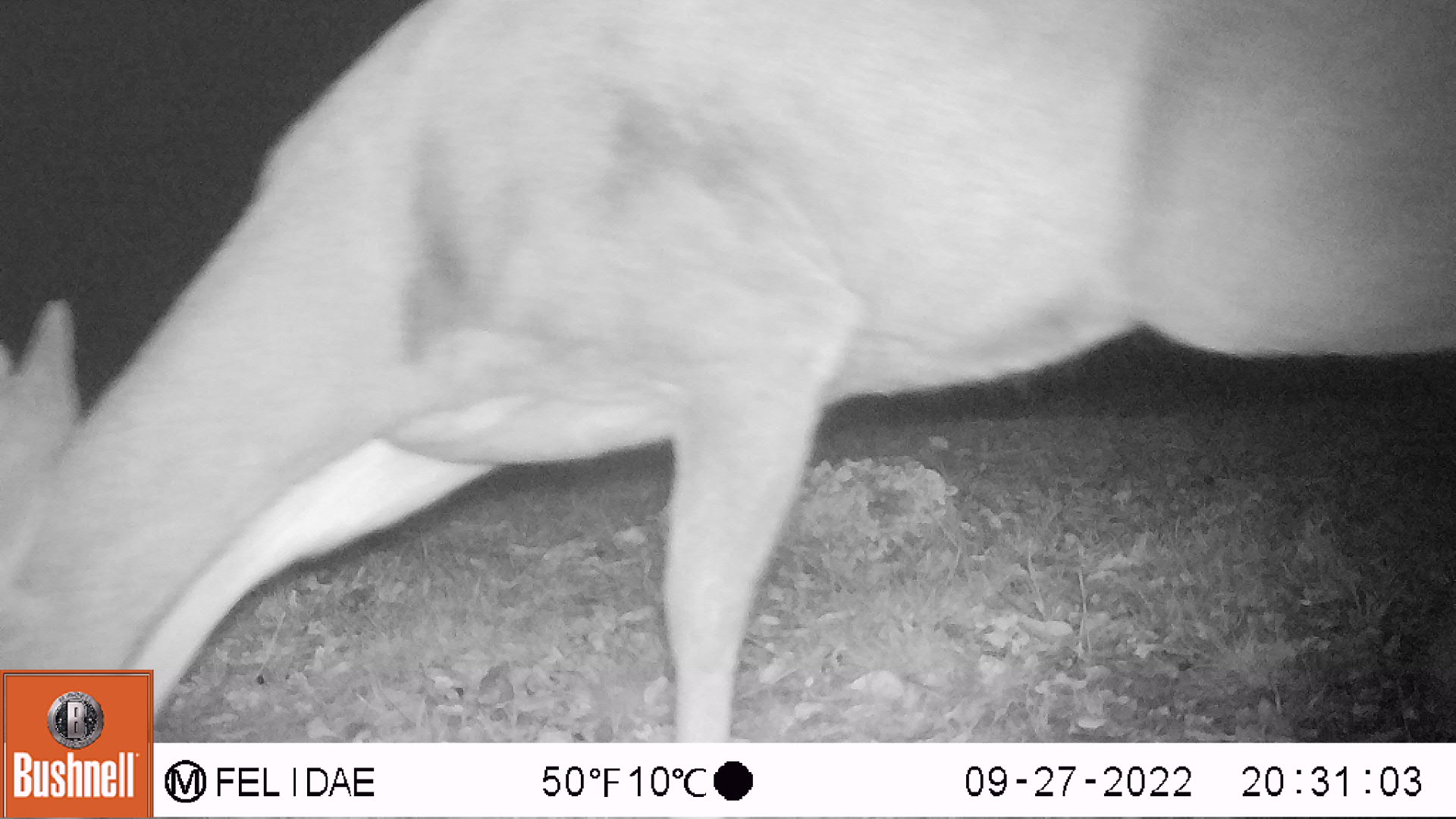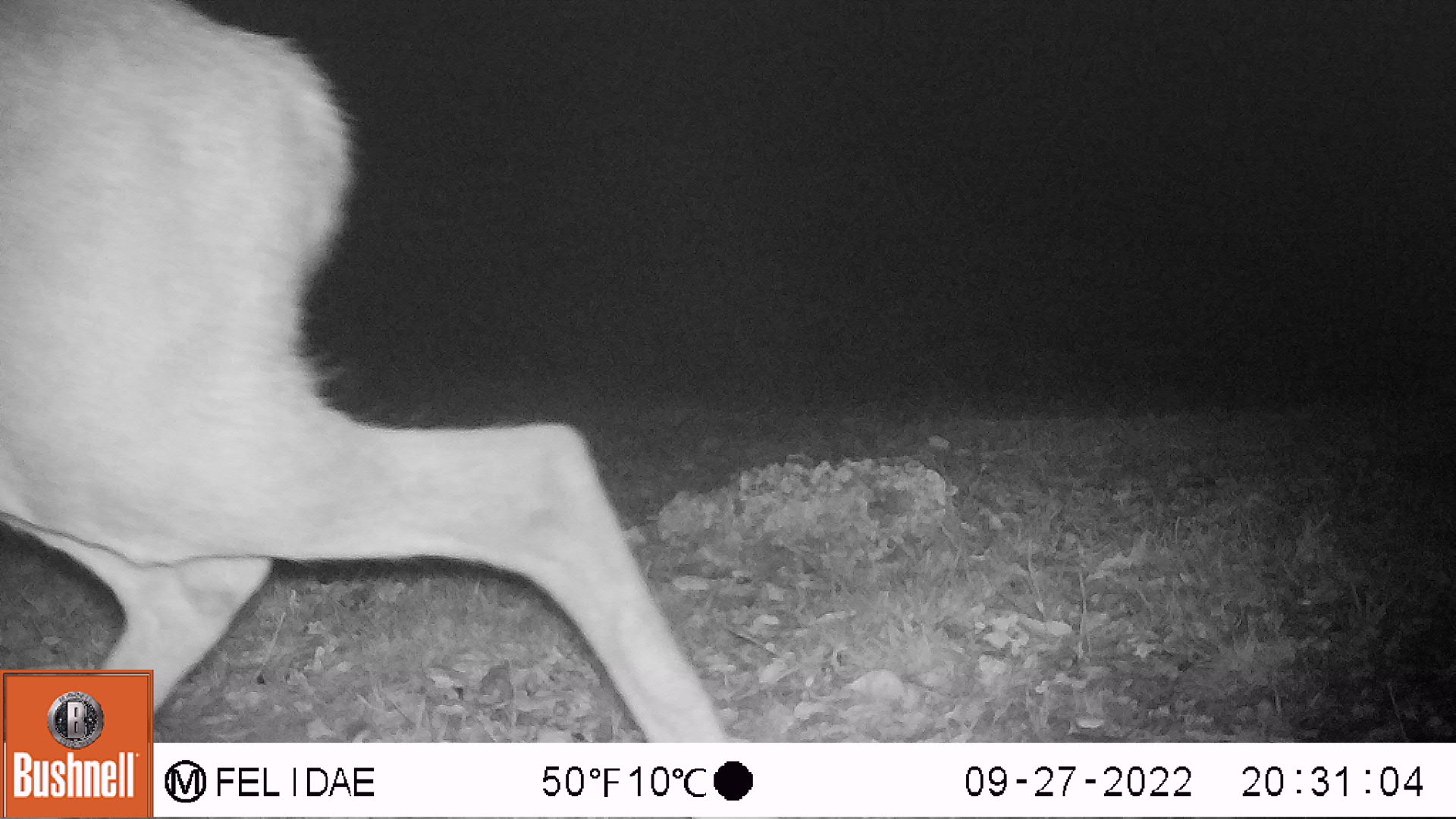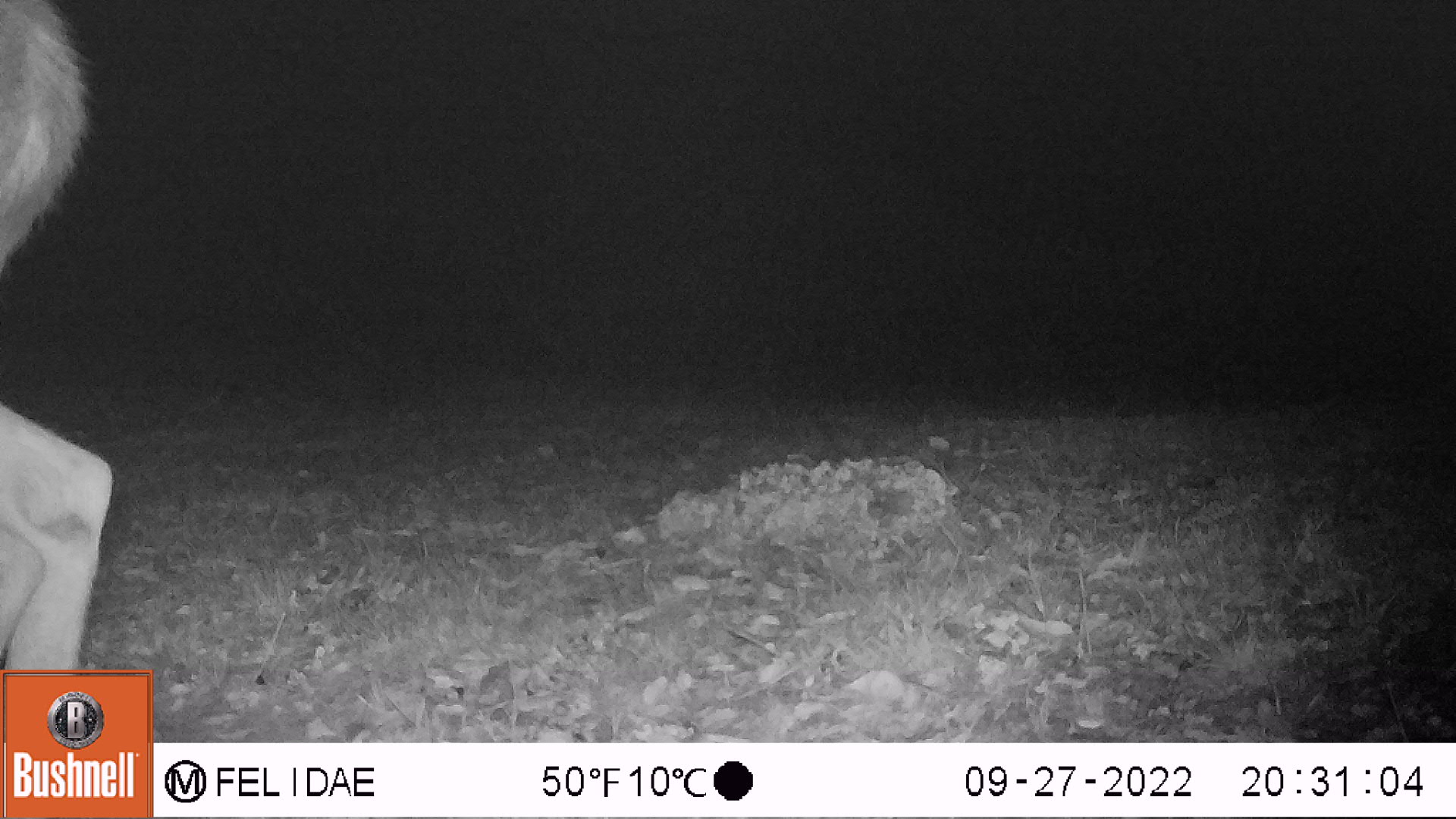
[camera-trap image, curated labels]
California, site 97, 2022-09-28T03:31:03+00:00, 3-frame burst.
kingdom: Animalia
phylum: Chordata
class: Mammalia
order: Artiodactyla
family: Cervidae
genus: Odocoileus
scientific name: Odocoileus hemionus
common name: mule deer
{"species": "mule deer (Odocoileus hemionus)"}